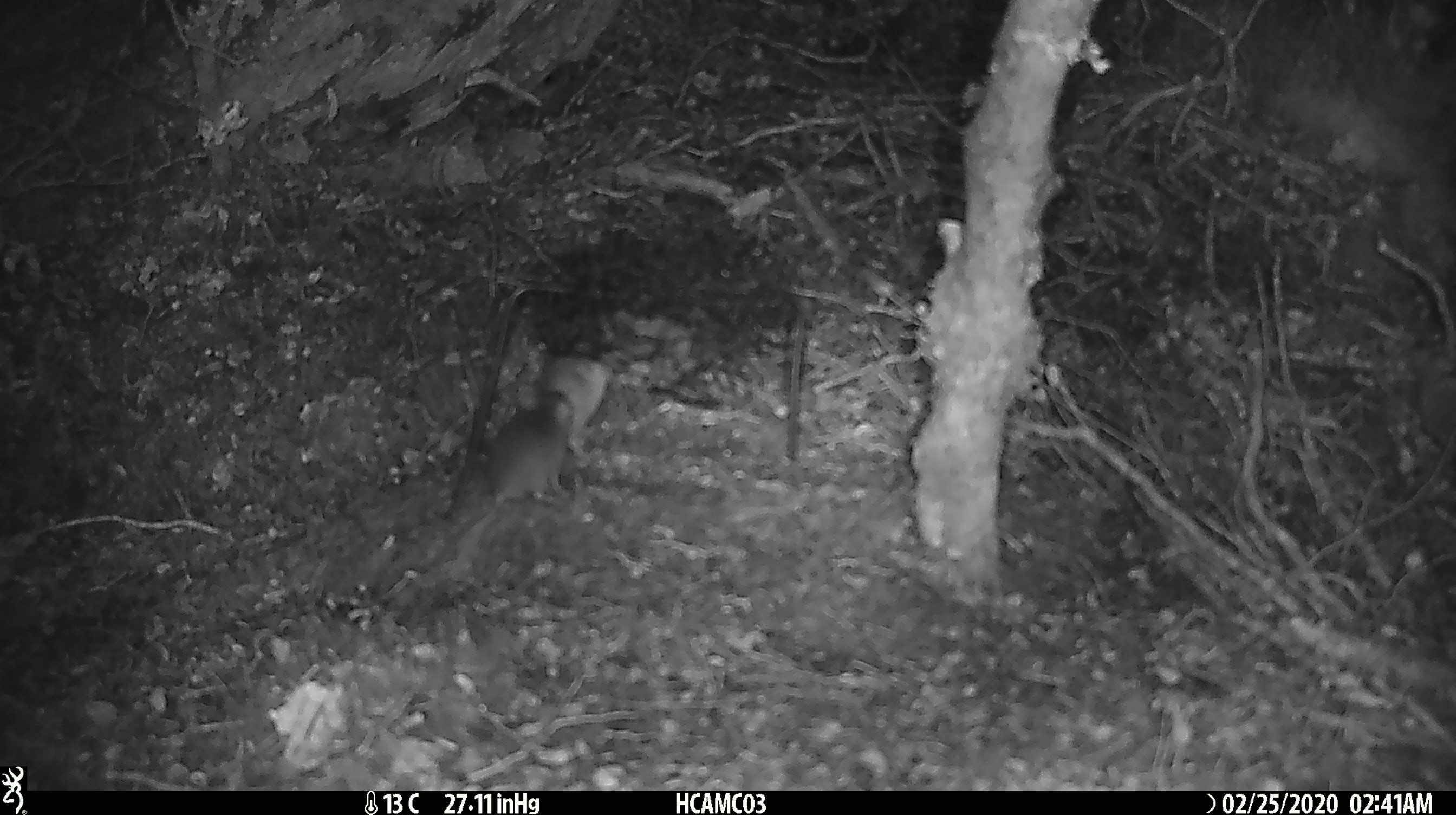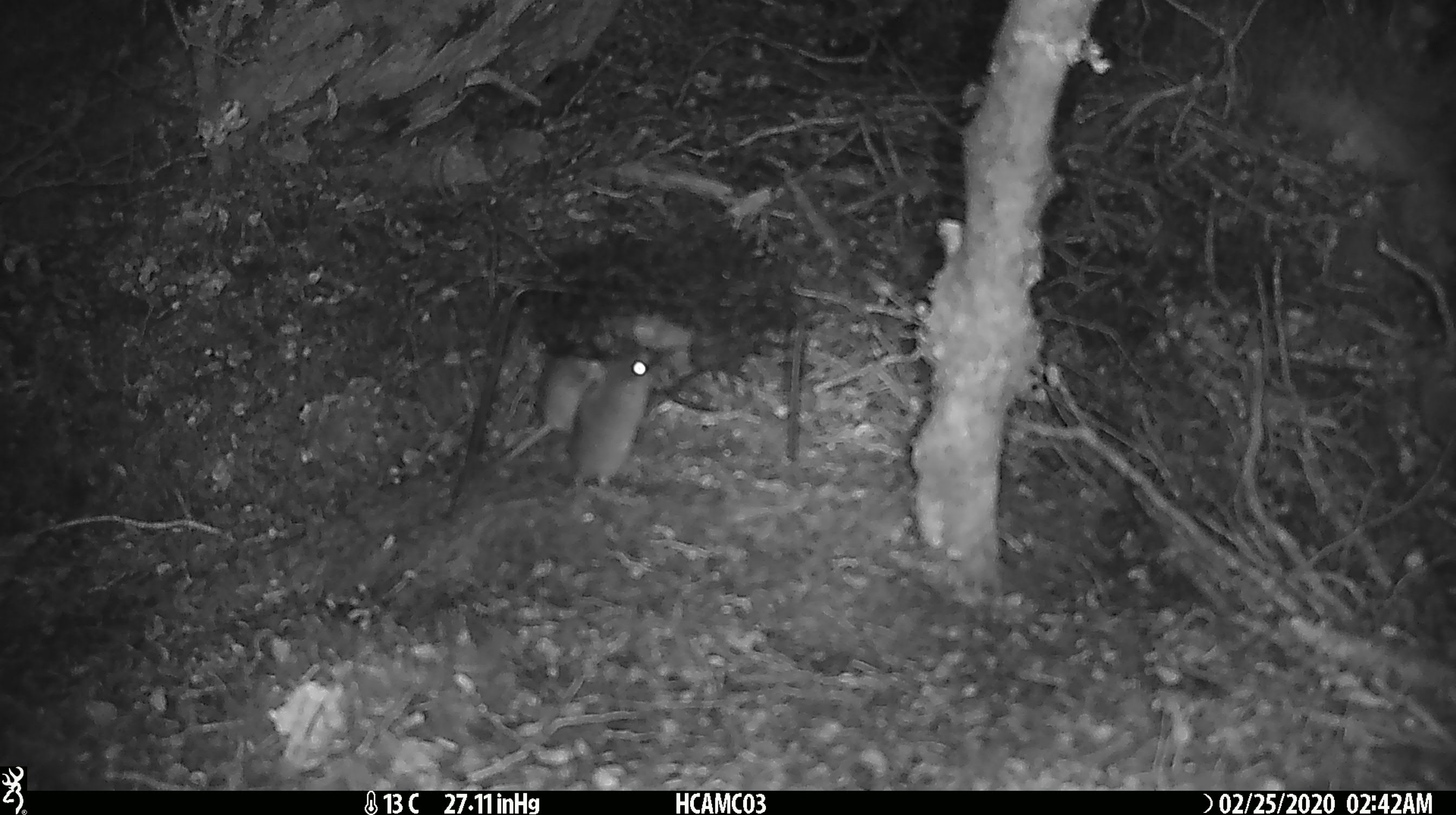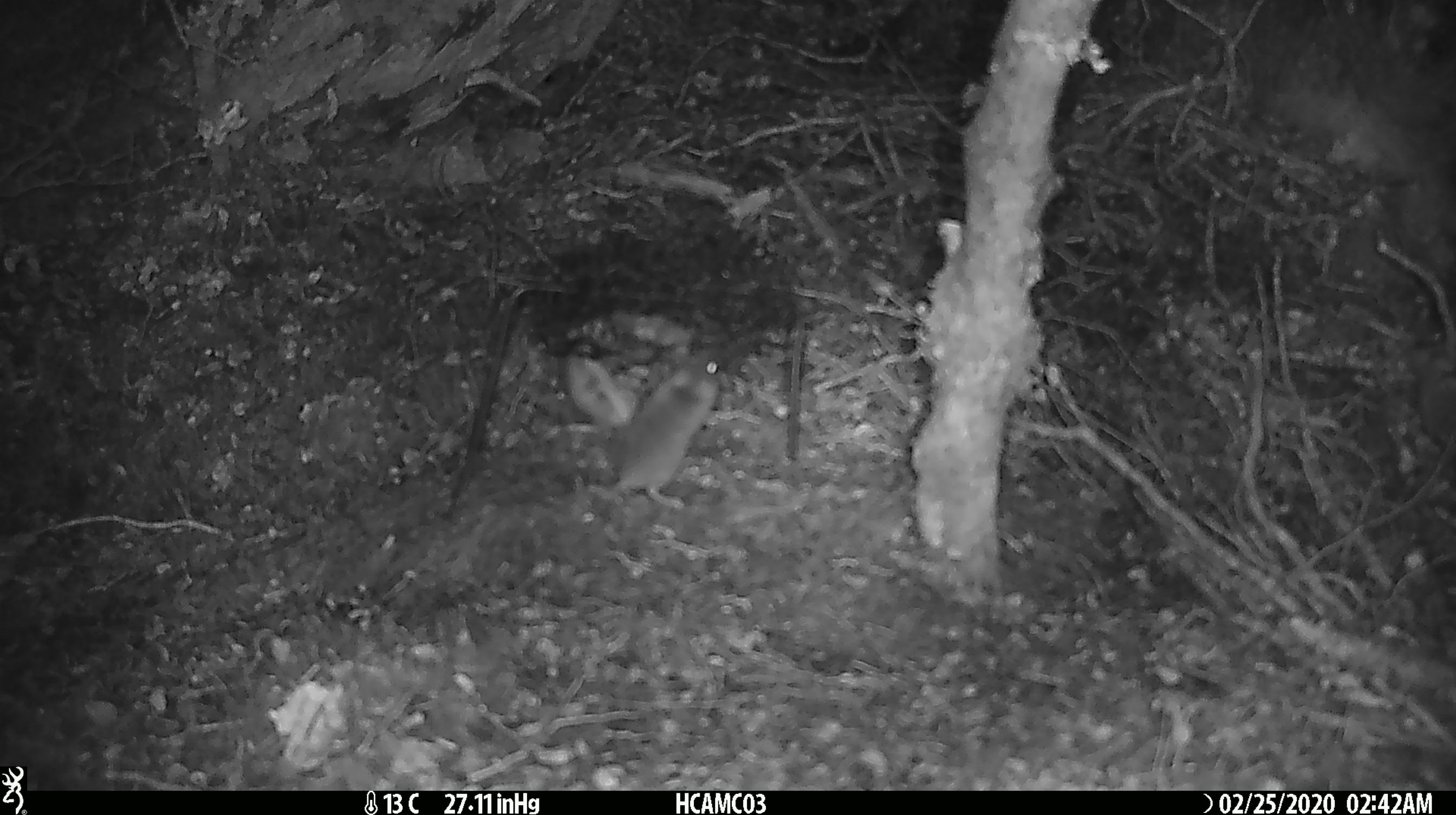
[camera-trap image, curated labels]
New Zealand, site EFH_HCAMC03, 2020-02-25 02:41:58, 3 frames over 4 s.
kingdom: Animalia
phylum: Chordata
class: Mammalia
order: Rodentia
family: Muridae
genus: Mus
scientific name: Mus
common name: mouse